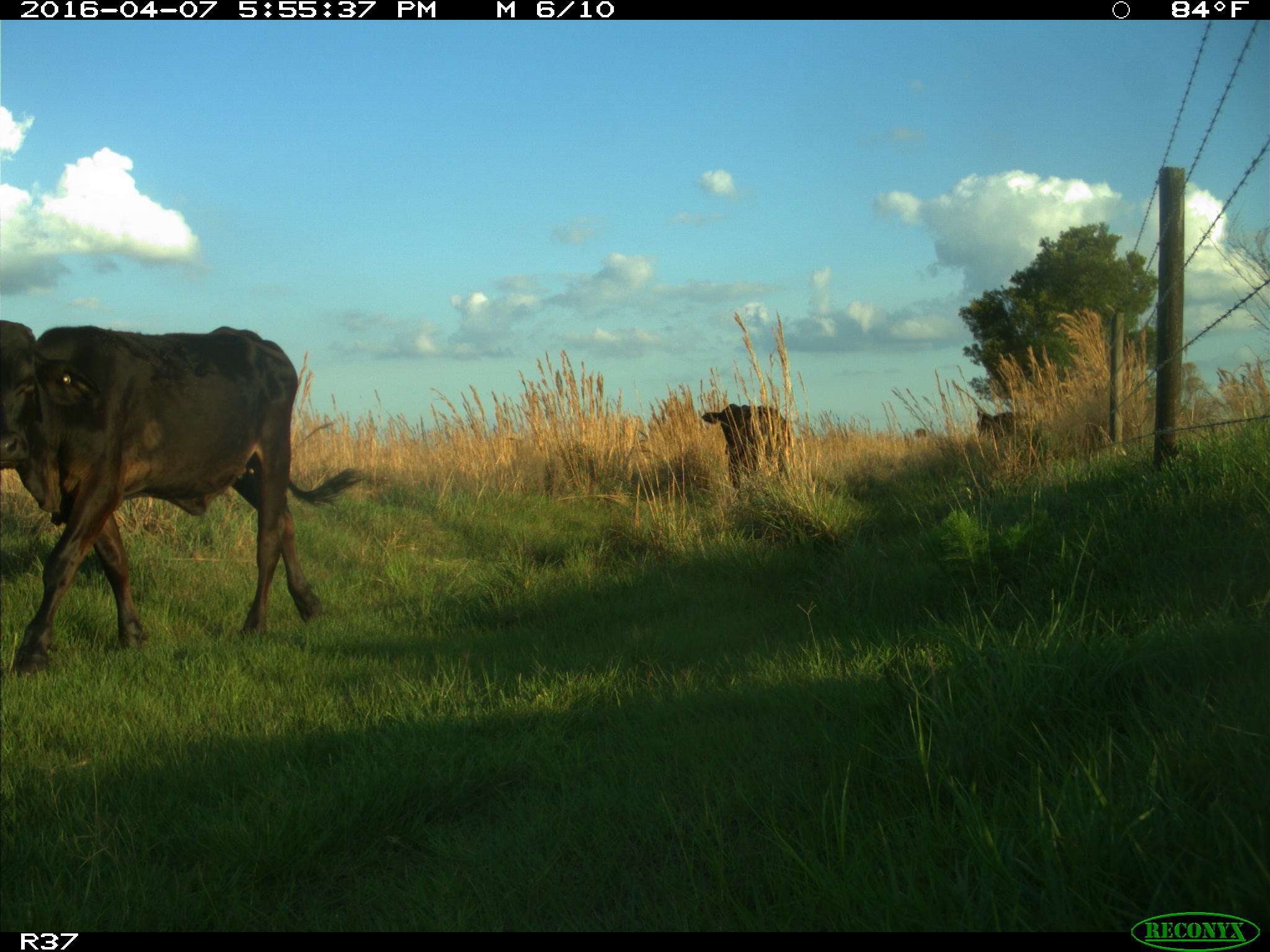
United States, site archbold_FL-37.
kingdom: Animalia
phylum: Chordata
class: Mammalia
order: Artiodactyla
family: Bovidae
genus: Bos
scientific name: Bos taurus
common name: domestic cow